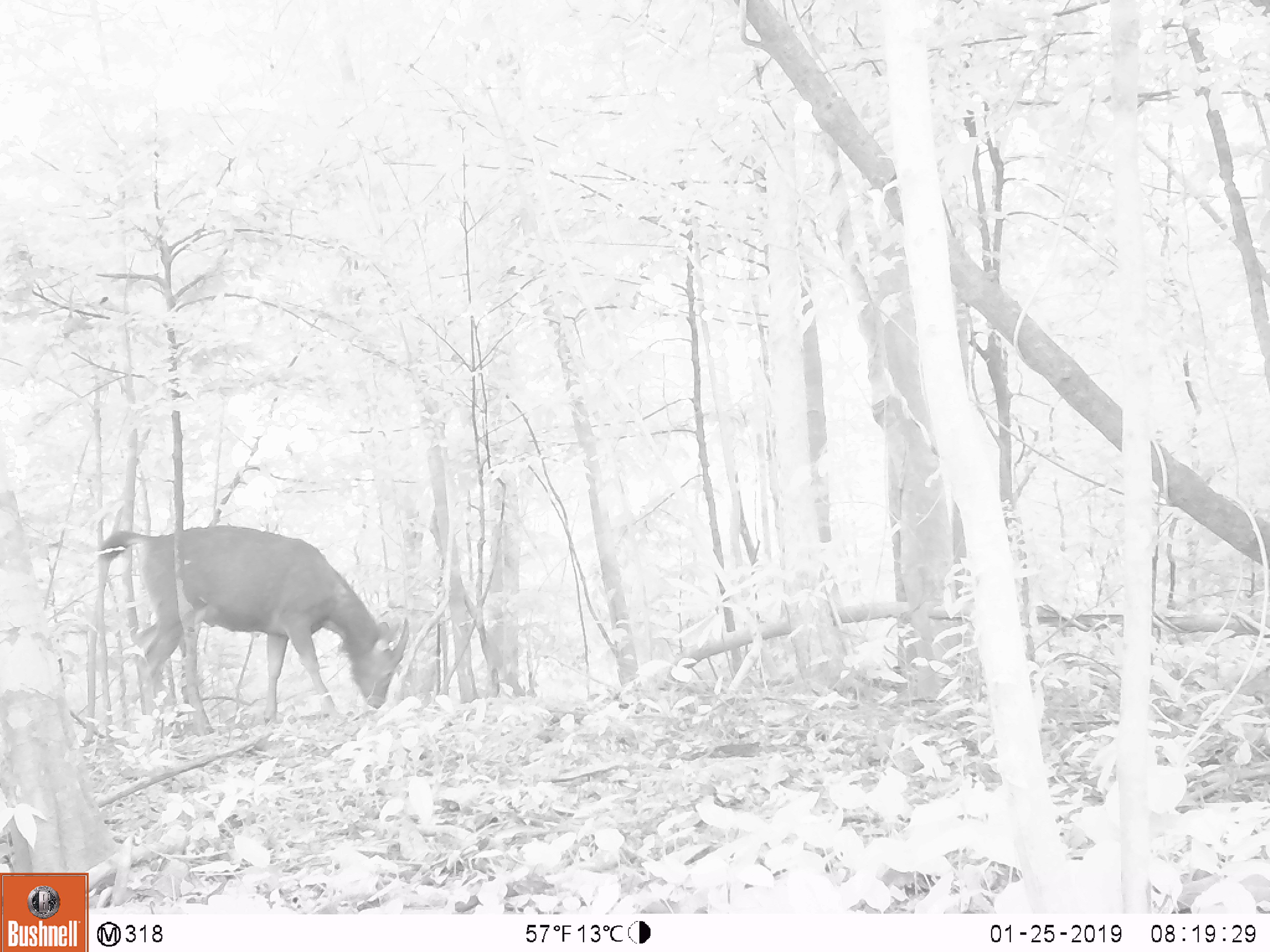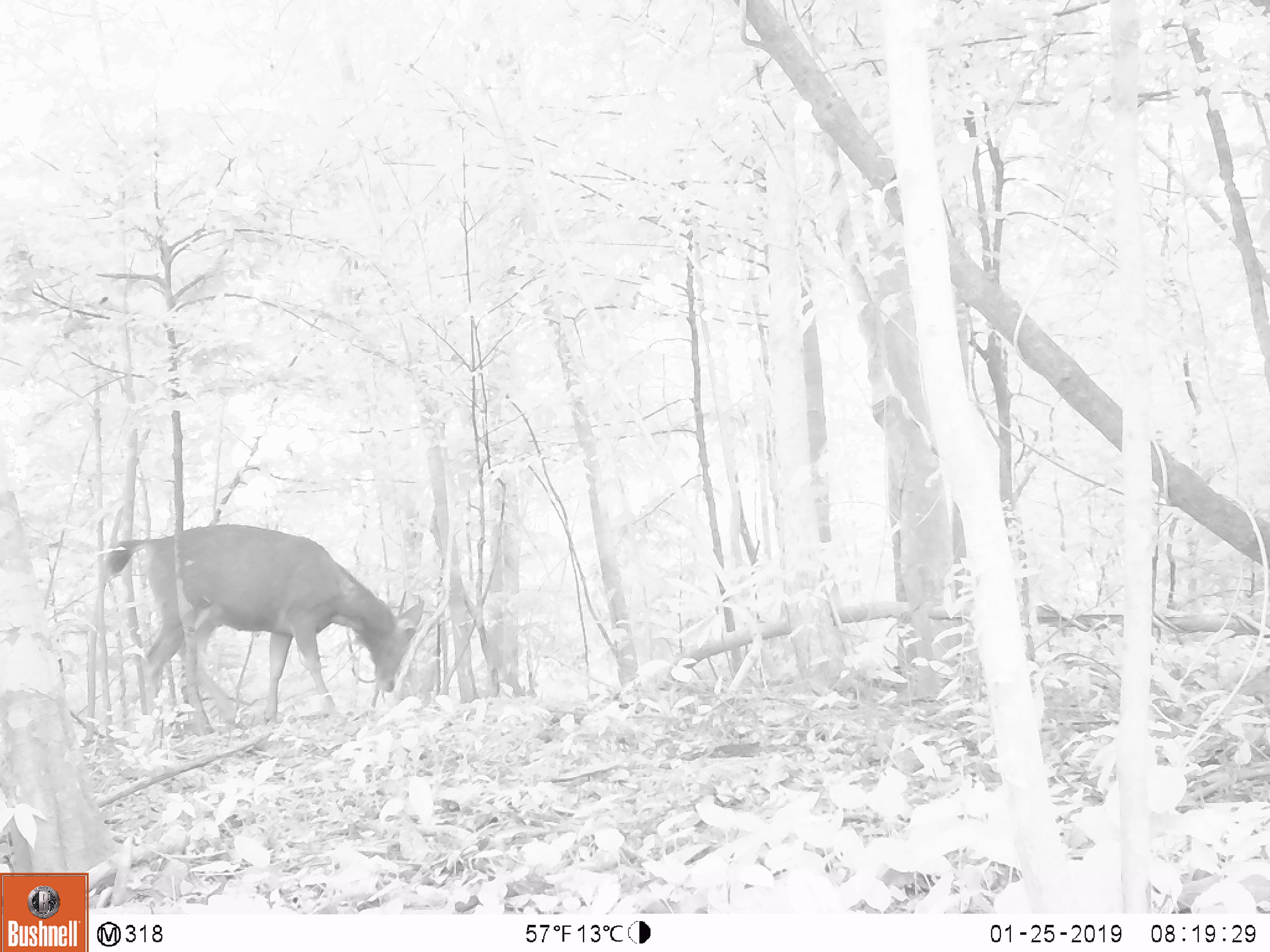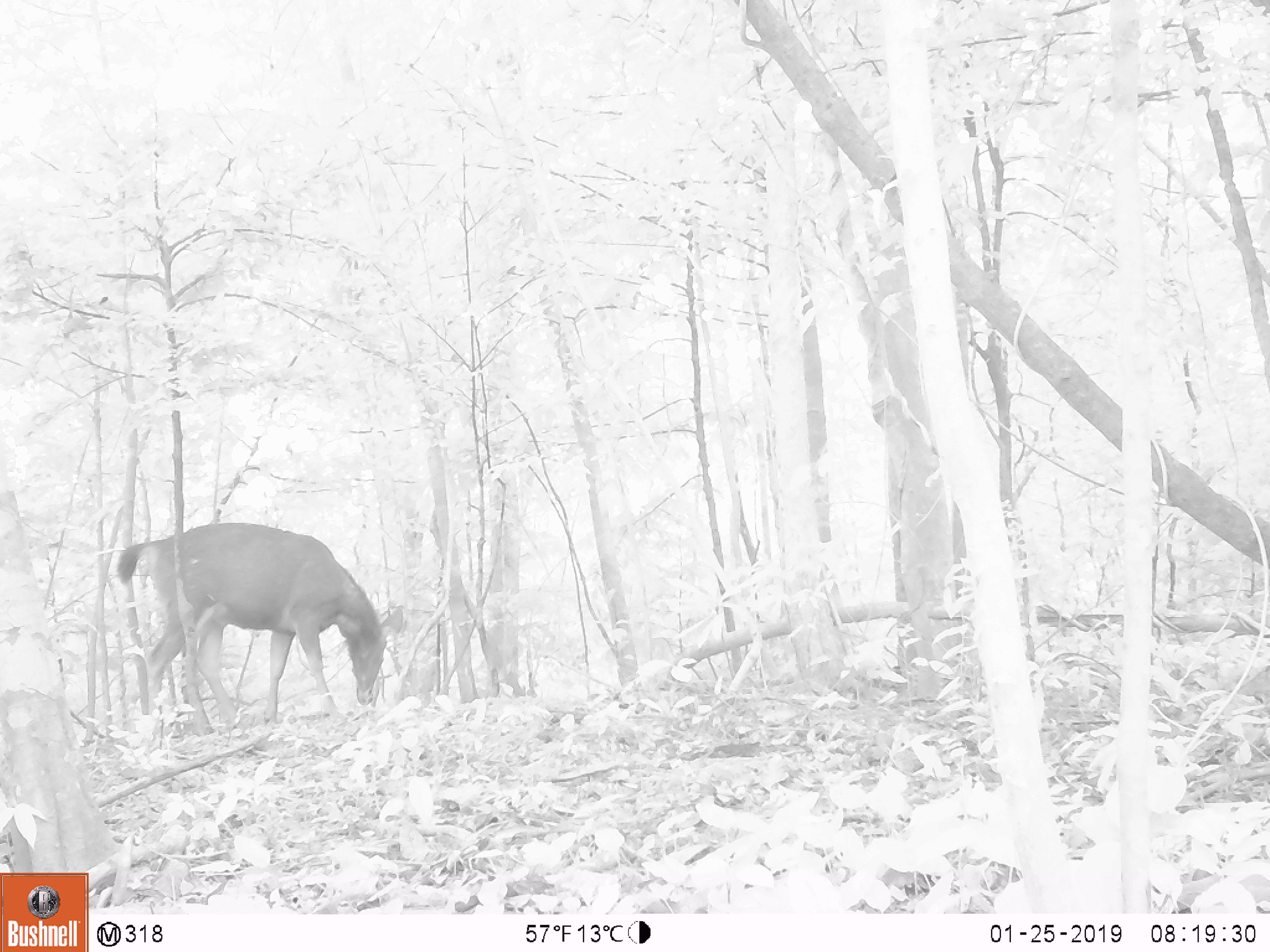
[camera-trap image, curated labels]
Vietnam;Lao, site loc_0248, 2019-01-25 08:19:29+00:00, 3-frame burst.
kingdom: Animalia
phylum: Chordata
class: Mammalia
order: Artiodactyla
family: Cervidae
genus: Rusa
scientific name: Rusa unicolor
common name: sambar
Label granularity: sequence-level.